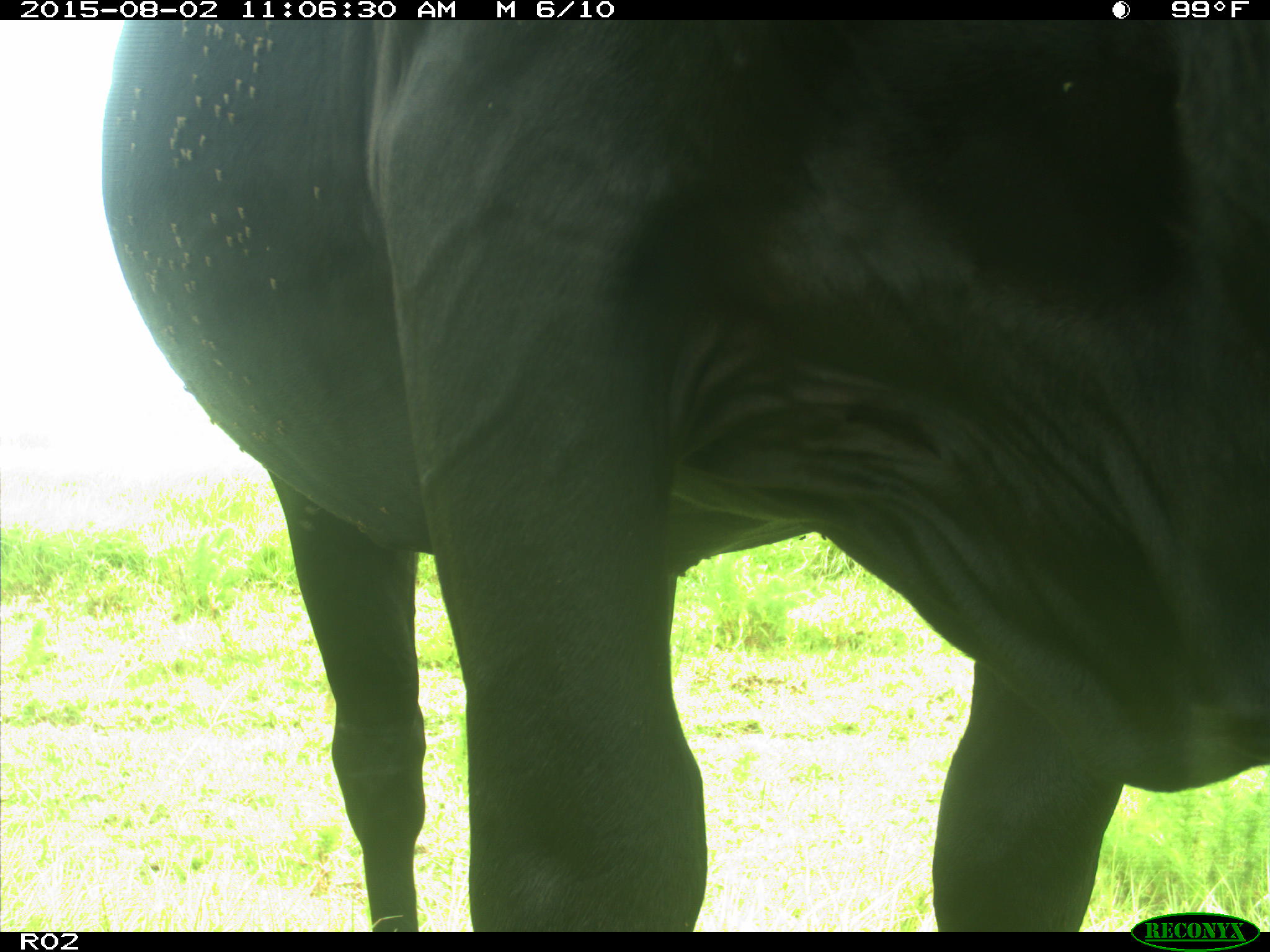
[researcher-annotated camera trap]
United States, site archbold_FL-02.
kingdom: Animalia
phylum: Chordata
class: Mammalia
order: Artiodactyla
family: Bovidae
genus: Bos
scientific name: Bos taurus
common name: domestic cow